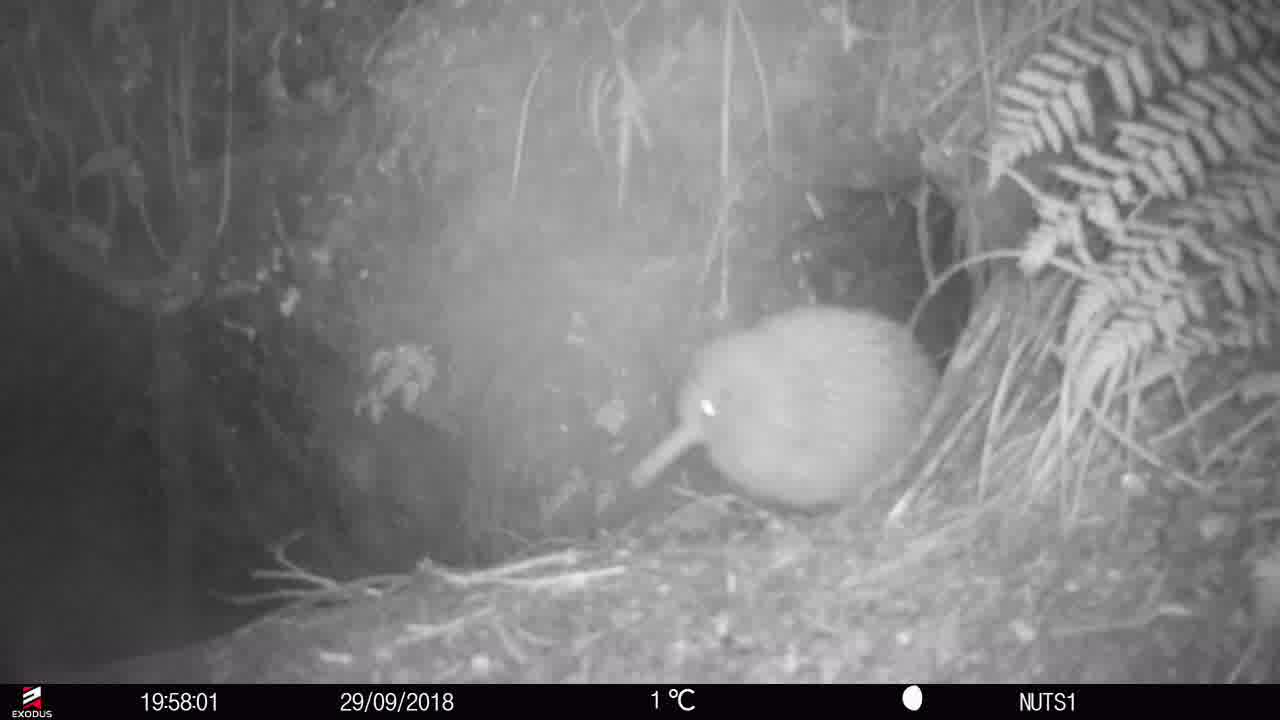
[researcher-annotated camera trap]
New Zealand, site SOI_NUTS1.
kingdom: Animalia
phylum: Chordata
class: Aves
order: Apterygiformes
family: Apterygidae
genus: Apteryx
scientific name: Apteryx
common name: kiwi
Kiwi (Apteryx).